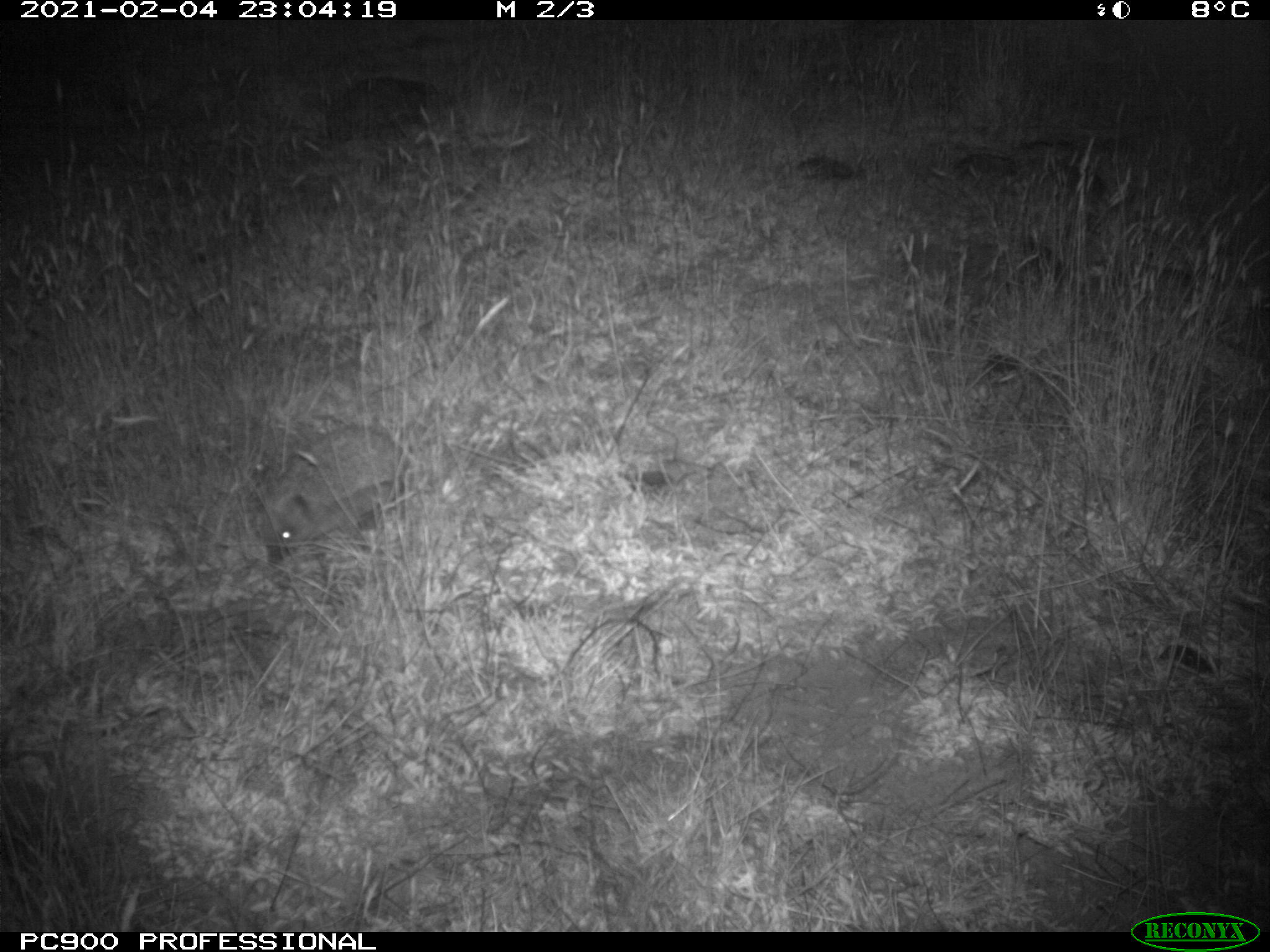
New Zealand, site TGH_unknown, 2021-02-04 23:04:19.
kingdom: Animalia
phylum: Chordata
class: Mammalia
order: Eulipotyphla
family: Erinaceidae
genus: Erinaceus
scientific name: Erinaceus europaeus europaeus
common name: european hedgehog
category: hedgehog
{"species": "hedgehog (european hedgehog) (Erinaceus europaeus europaeus)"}